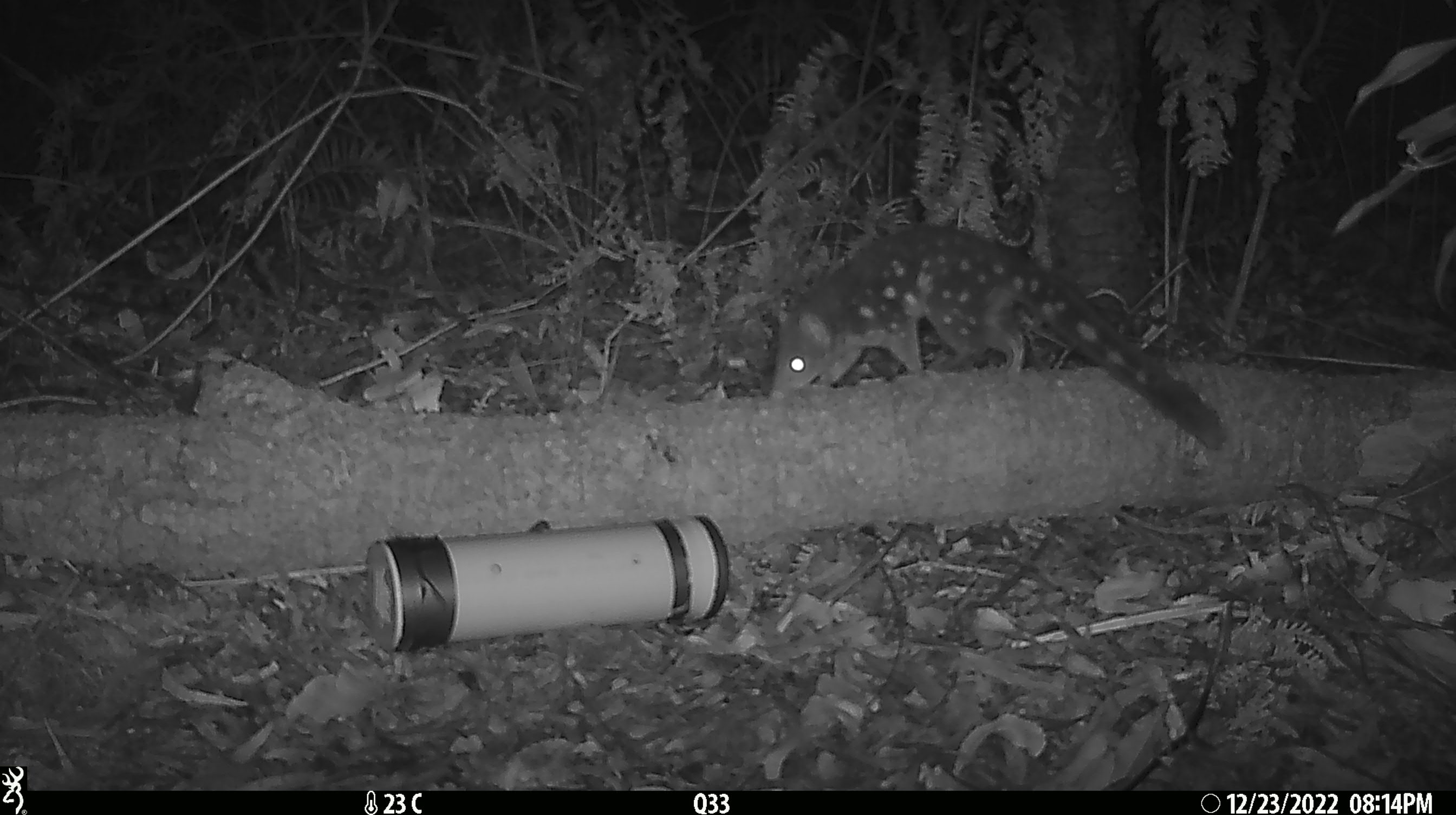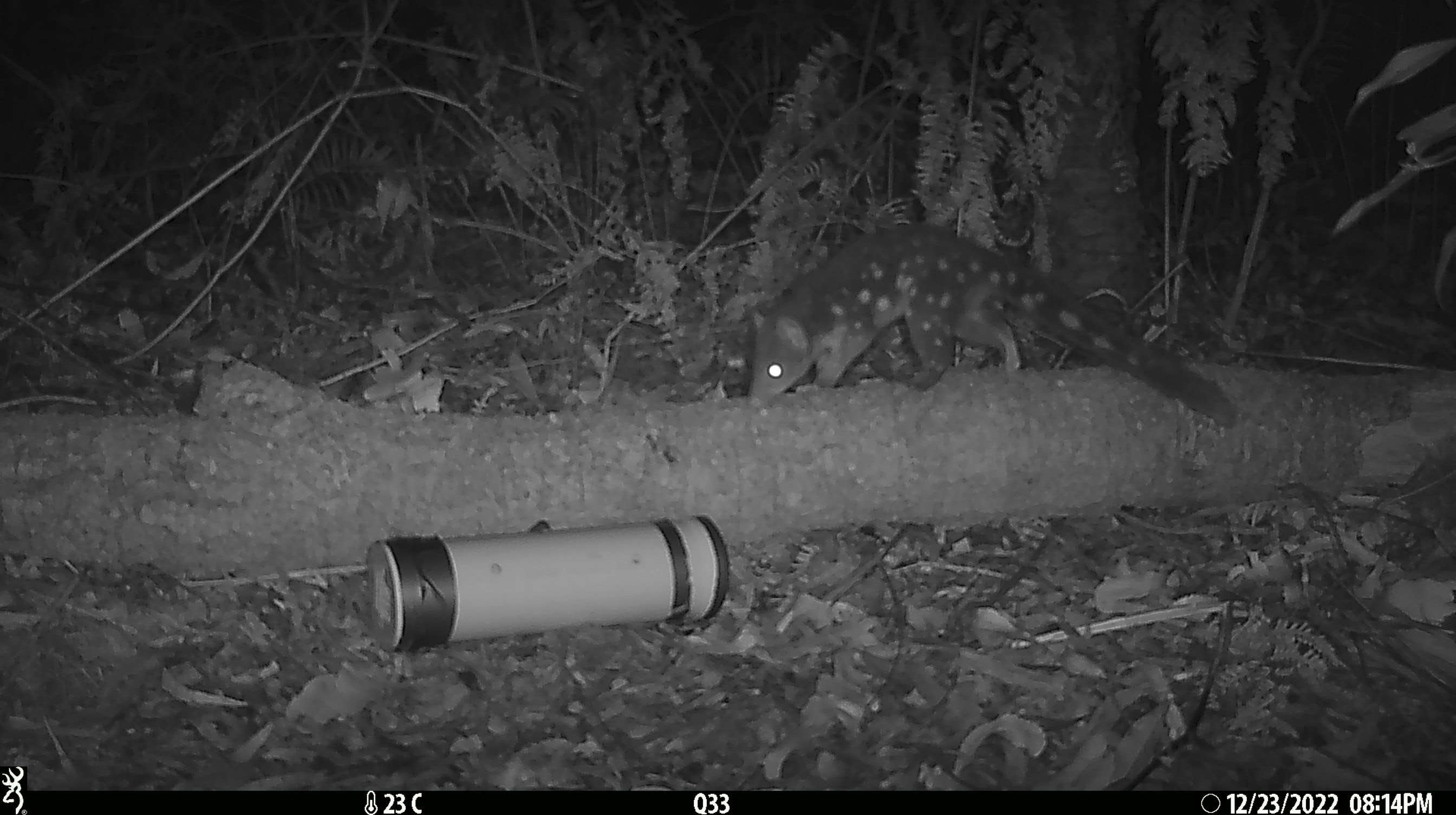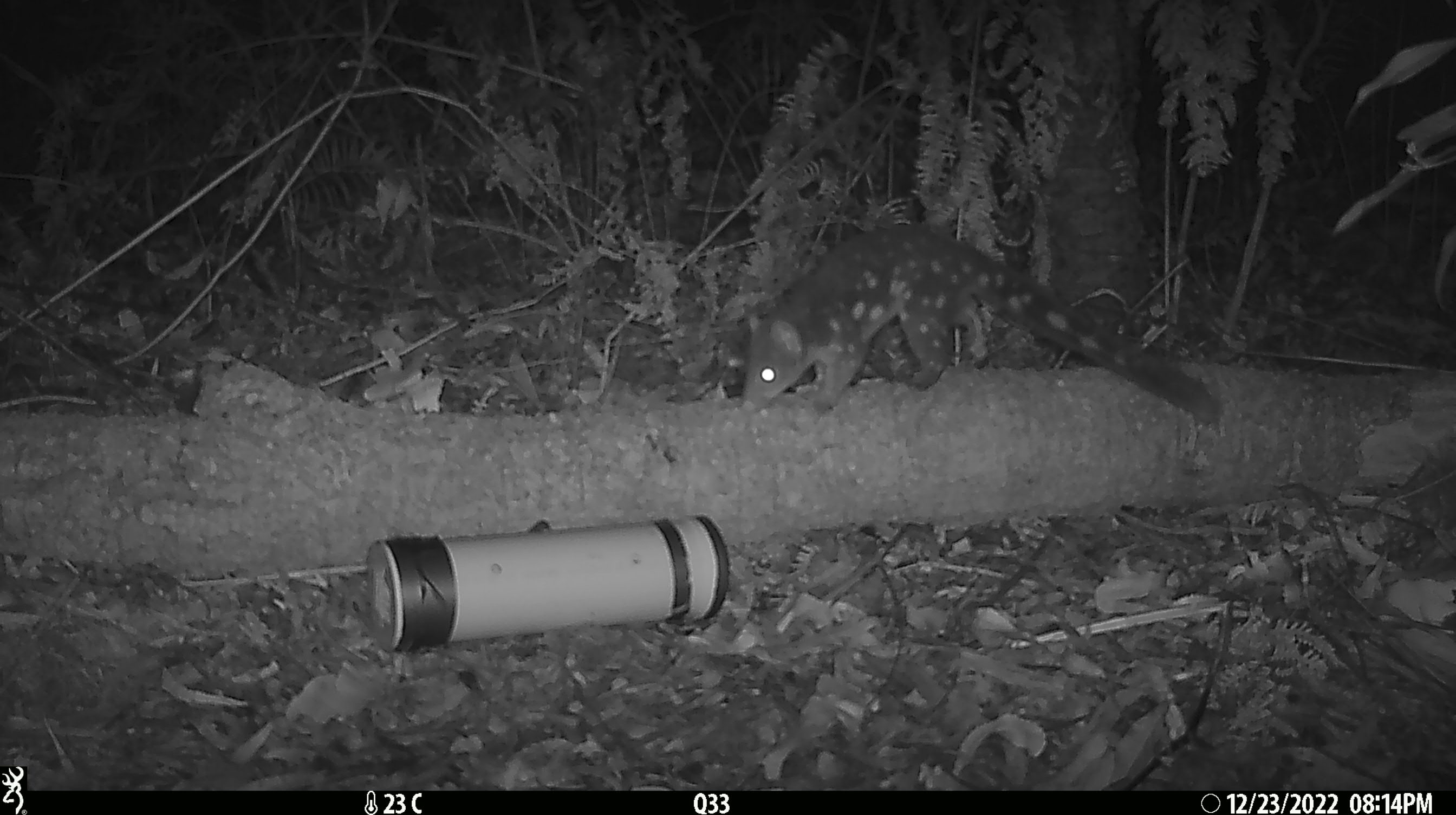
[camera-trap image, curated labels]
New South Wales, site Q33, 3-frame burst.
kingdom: Animalia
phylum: Chordata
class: Mammalia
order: Dasyuromorphia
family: Dasyuridae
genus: Dasyurus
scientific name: Dasyurus maculatus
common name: spotted-tailed quoll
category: quoll